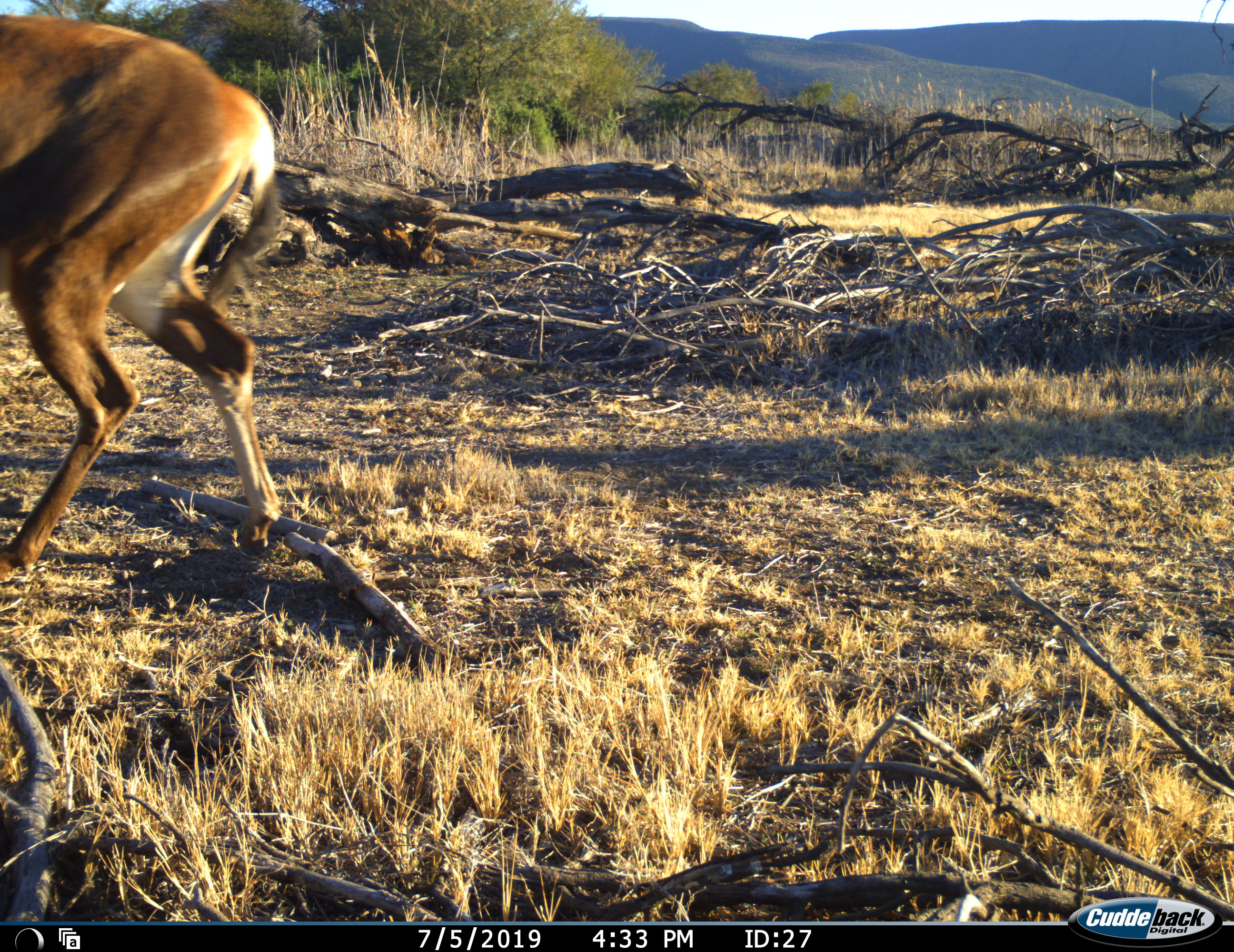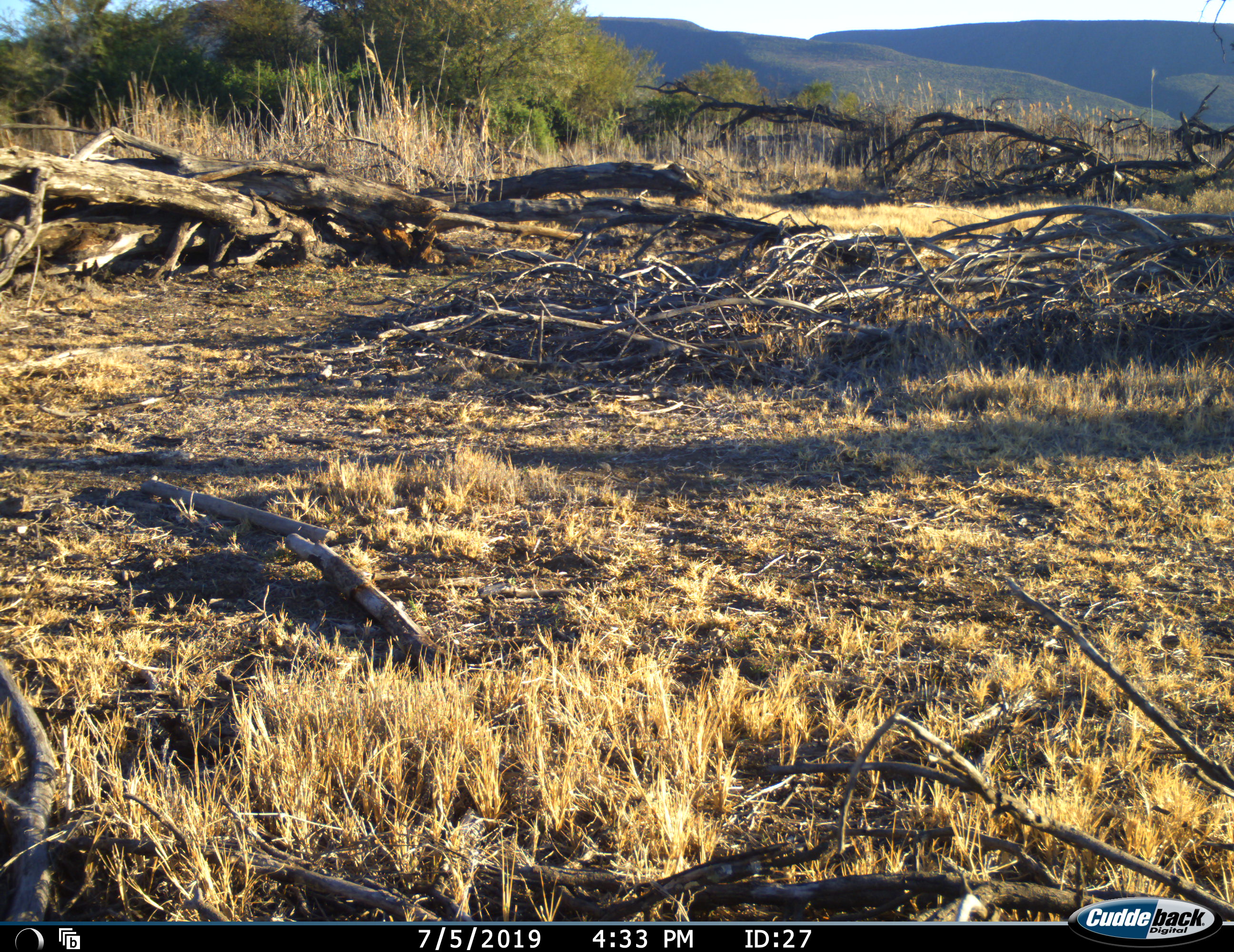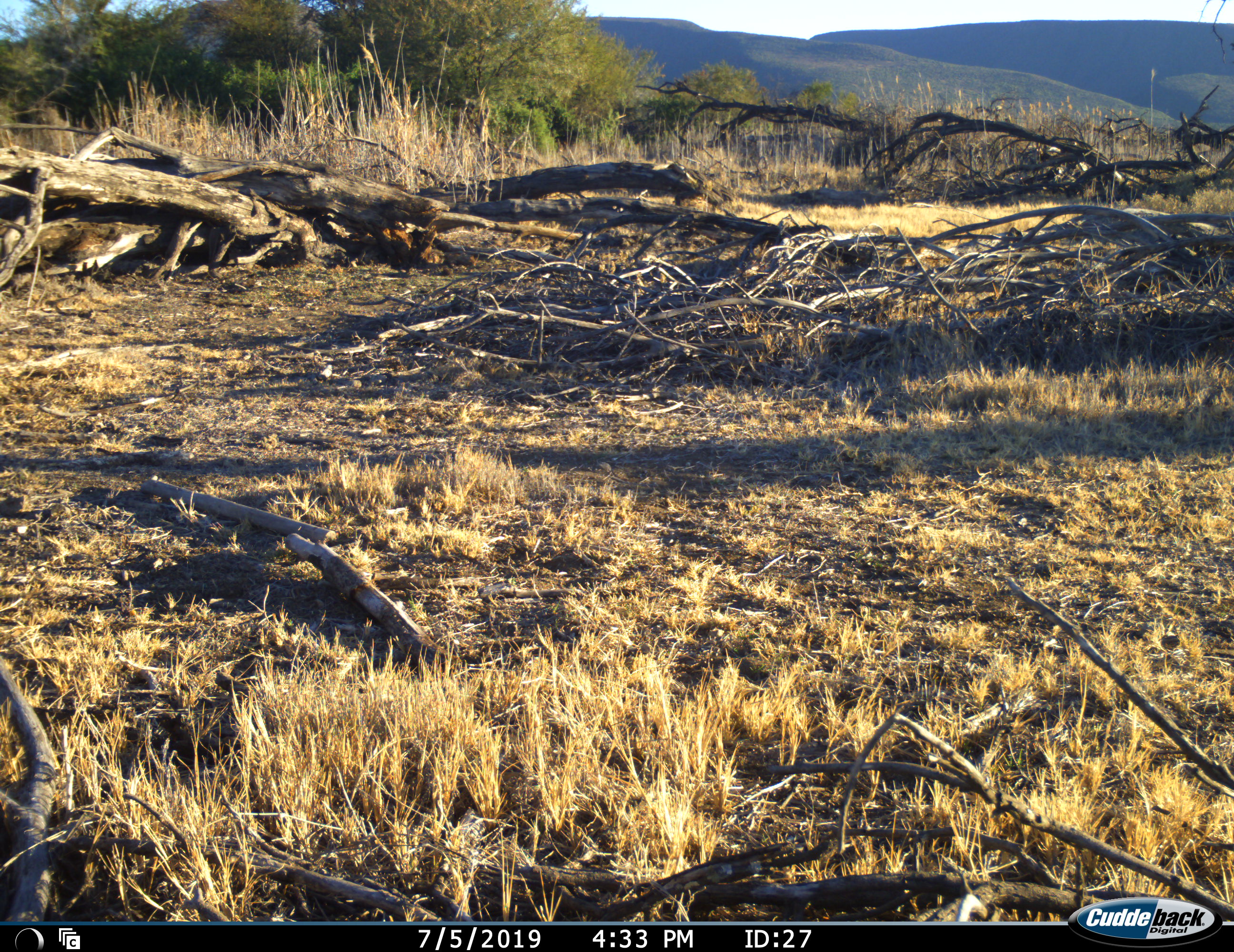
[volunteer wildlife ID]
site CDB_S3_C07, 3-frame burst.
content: unidentified animal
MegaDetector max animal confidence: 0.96